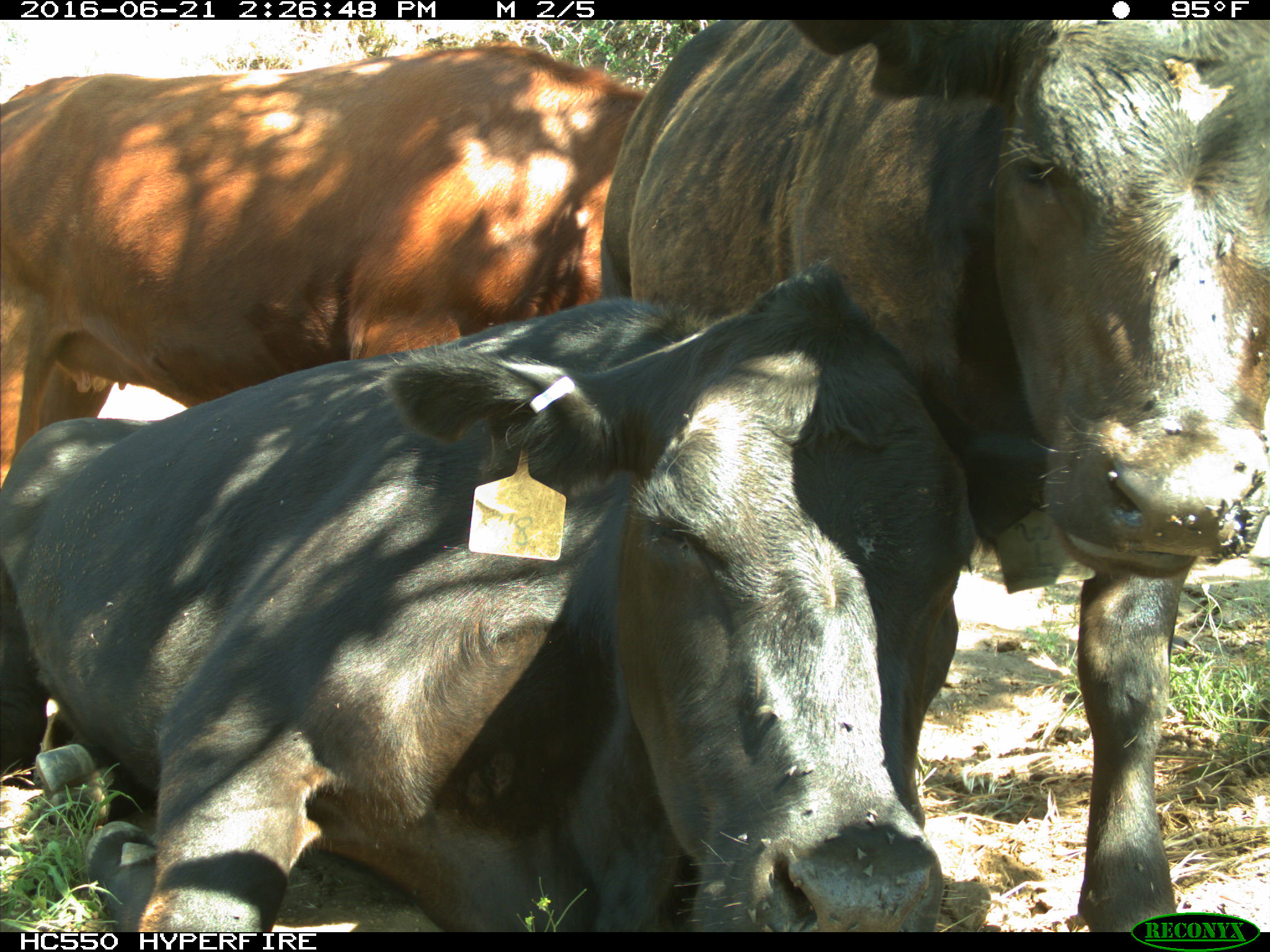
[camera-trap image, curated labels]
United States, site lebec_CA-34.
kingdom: Animalia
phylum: Chordata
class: Mammalia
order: Artiodactyla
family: Bovidae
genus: Bos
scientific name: Bos taurus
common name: domestic cow